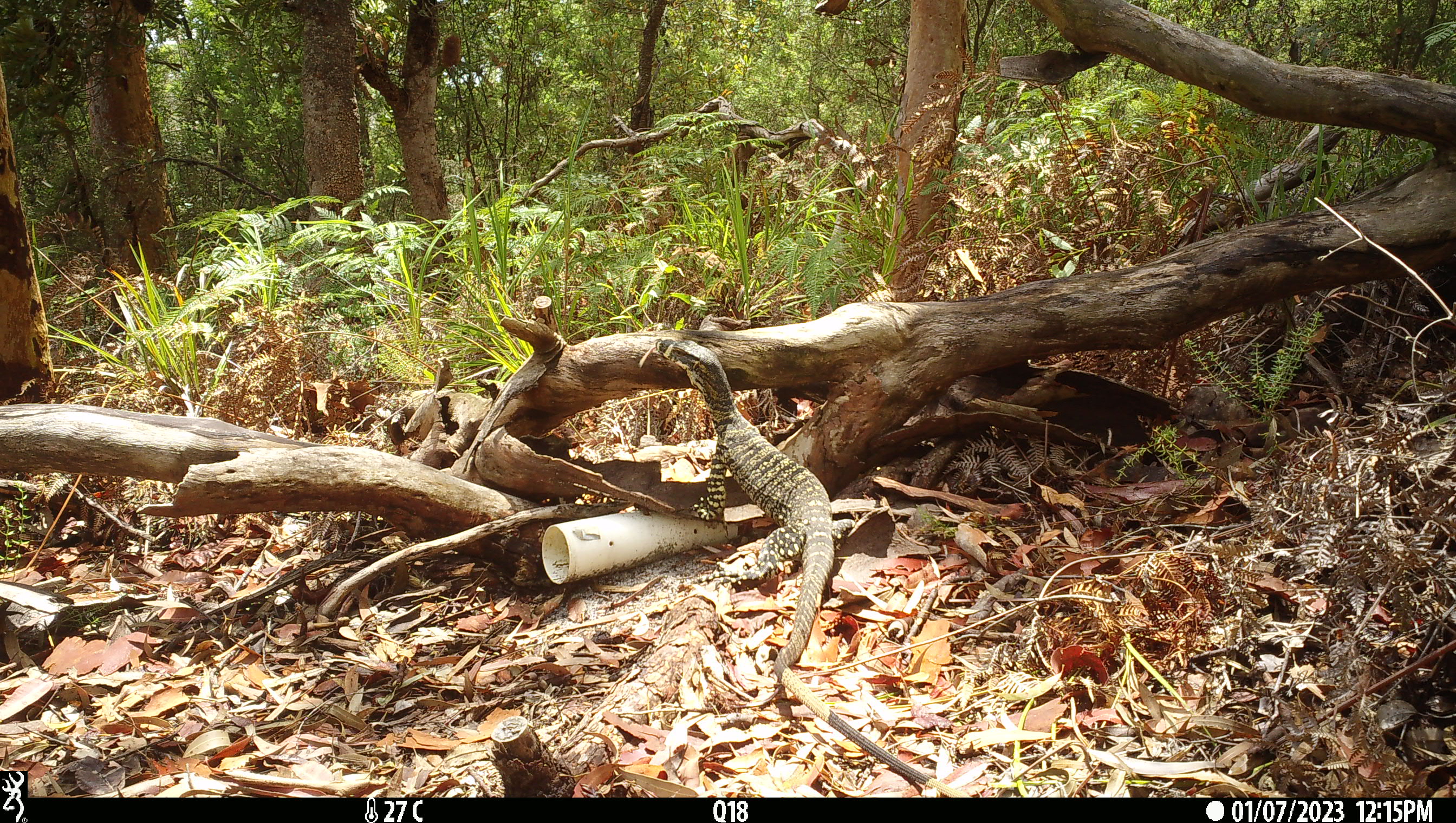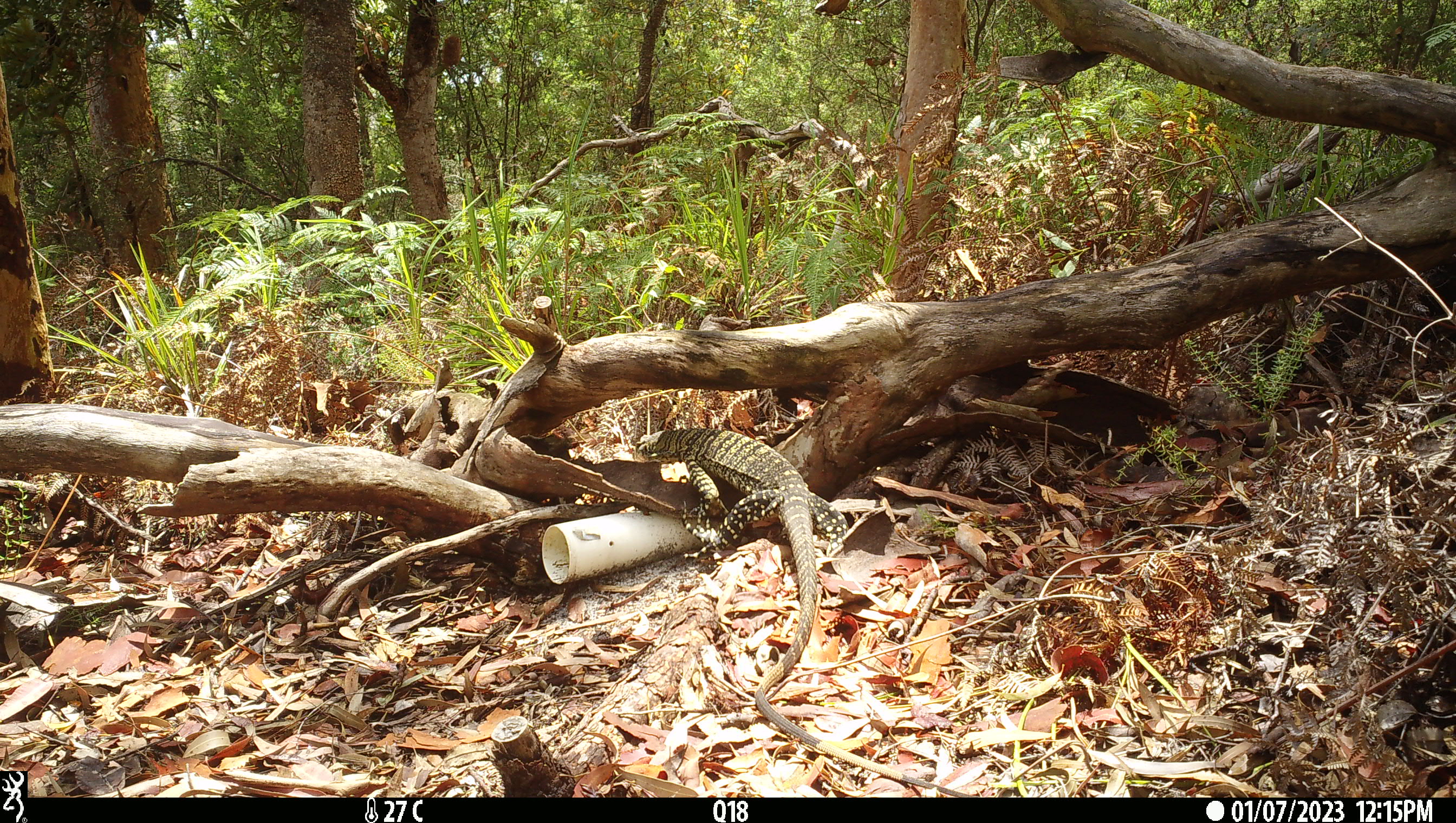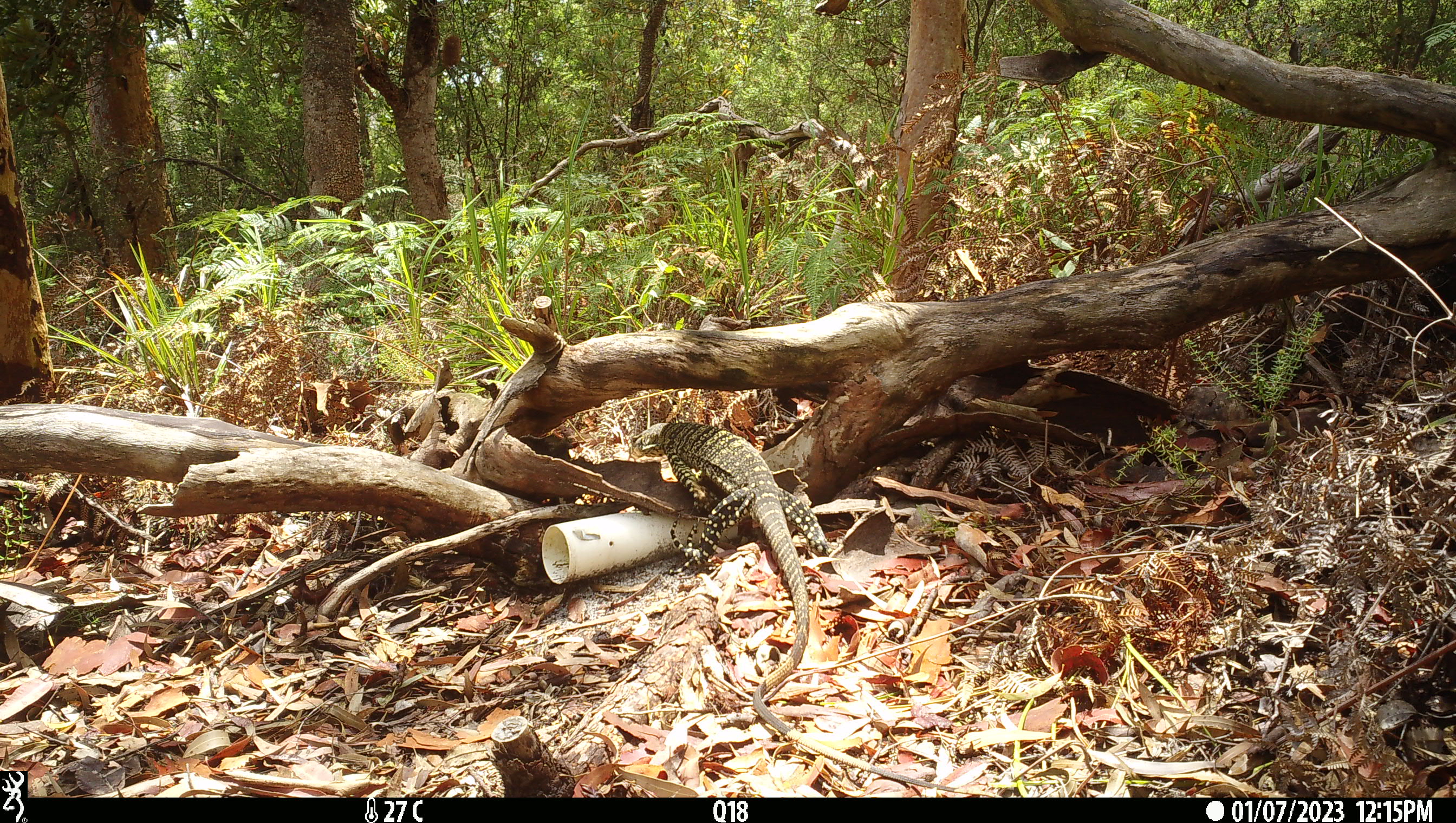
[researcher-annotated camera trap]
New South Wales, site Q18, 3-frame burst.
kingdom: Animalia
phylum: Chordata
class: Reptilia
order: Squamata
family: Varanidae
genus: Varanus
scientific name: Varanus varius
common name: lace monitor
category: goanna